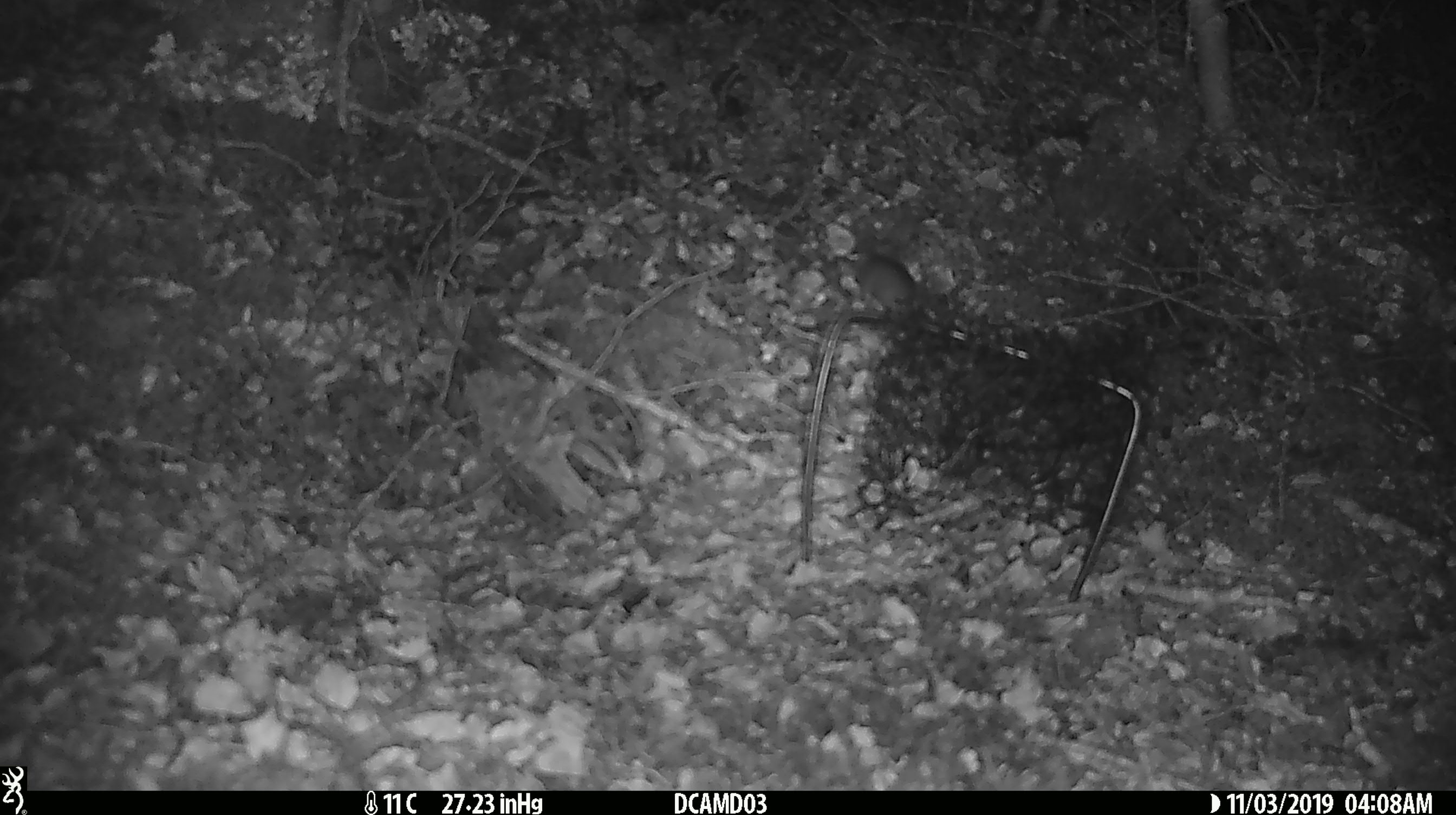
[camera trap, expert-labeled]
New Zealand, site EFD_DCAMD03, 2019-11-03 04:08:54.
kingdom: Animalia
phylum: Chordata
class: Mammalia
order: Rodentia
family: Muridae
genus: Mus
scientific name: Mus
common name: mouse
Mouse (Mus).